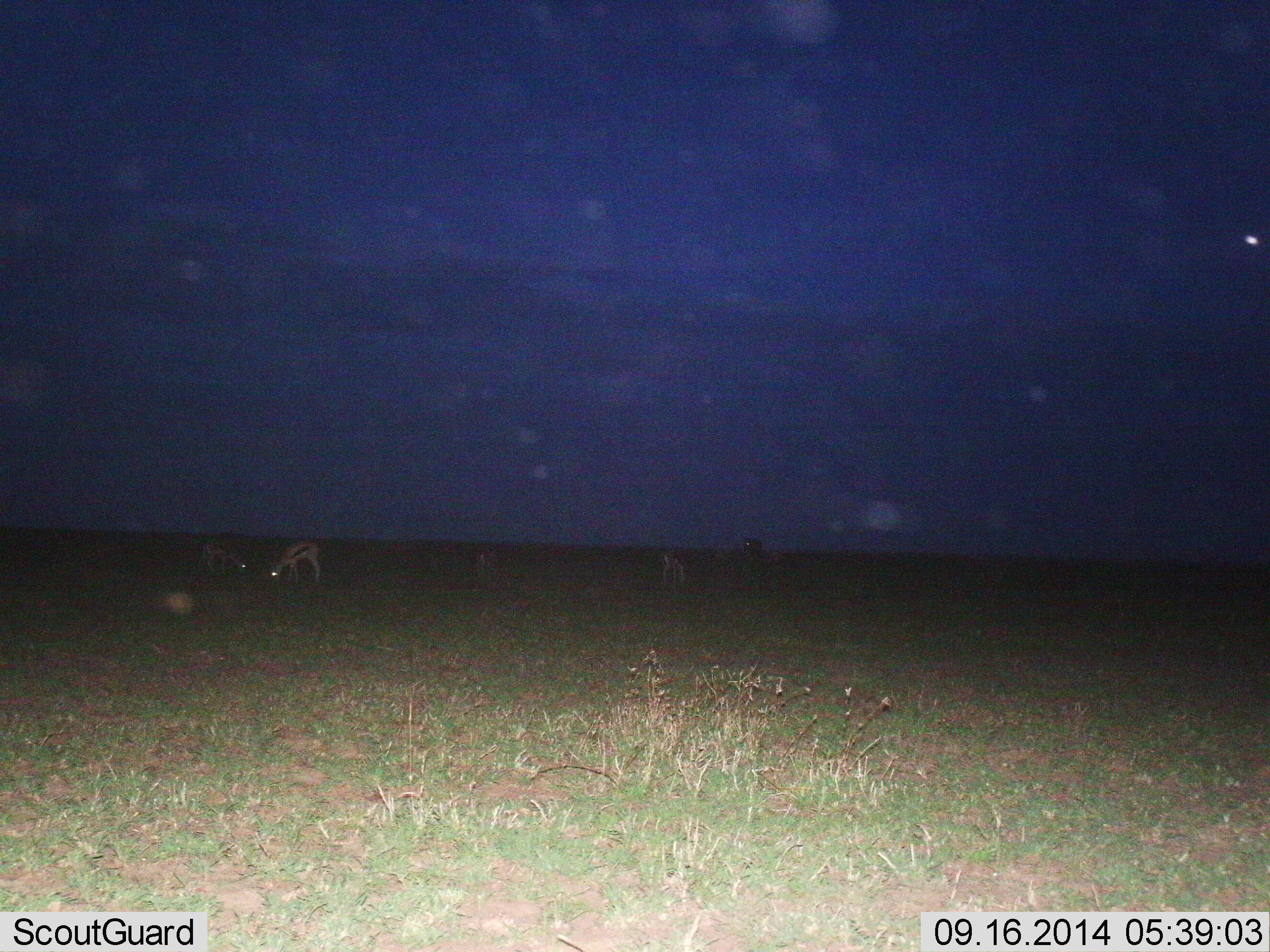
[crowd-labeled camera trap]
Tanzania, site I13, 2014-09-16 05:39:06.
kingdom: Animalia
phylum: Chordata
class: Mammalia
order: Artiodactyla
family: Bovidae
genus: Eudorcas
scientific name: Eudorcas thomsonii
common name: thomson's gazelle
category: gazellethomsons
Gazellethomsons (thomson's gazelle) (Eudorcas thomsonii), count 5. Behavior (volunteer vote fractions): standing 20%, resting 0%, moving 10%, interacting 0%. Young present (vote fraction): 0%. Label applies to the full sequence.